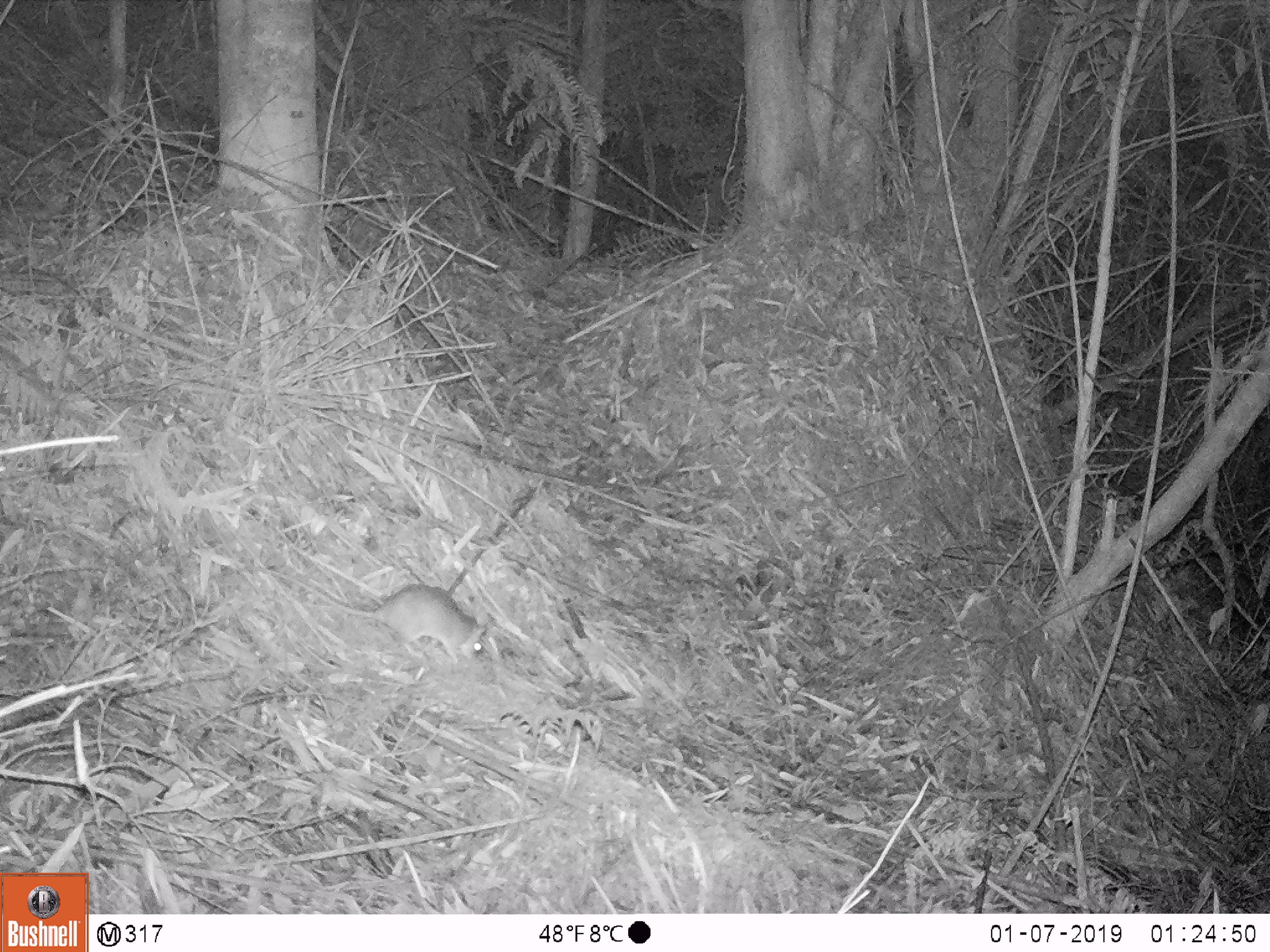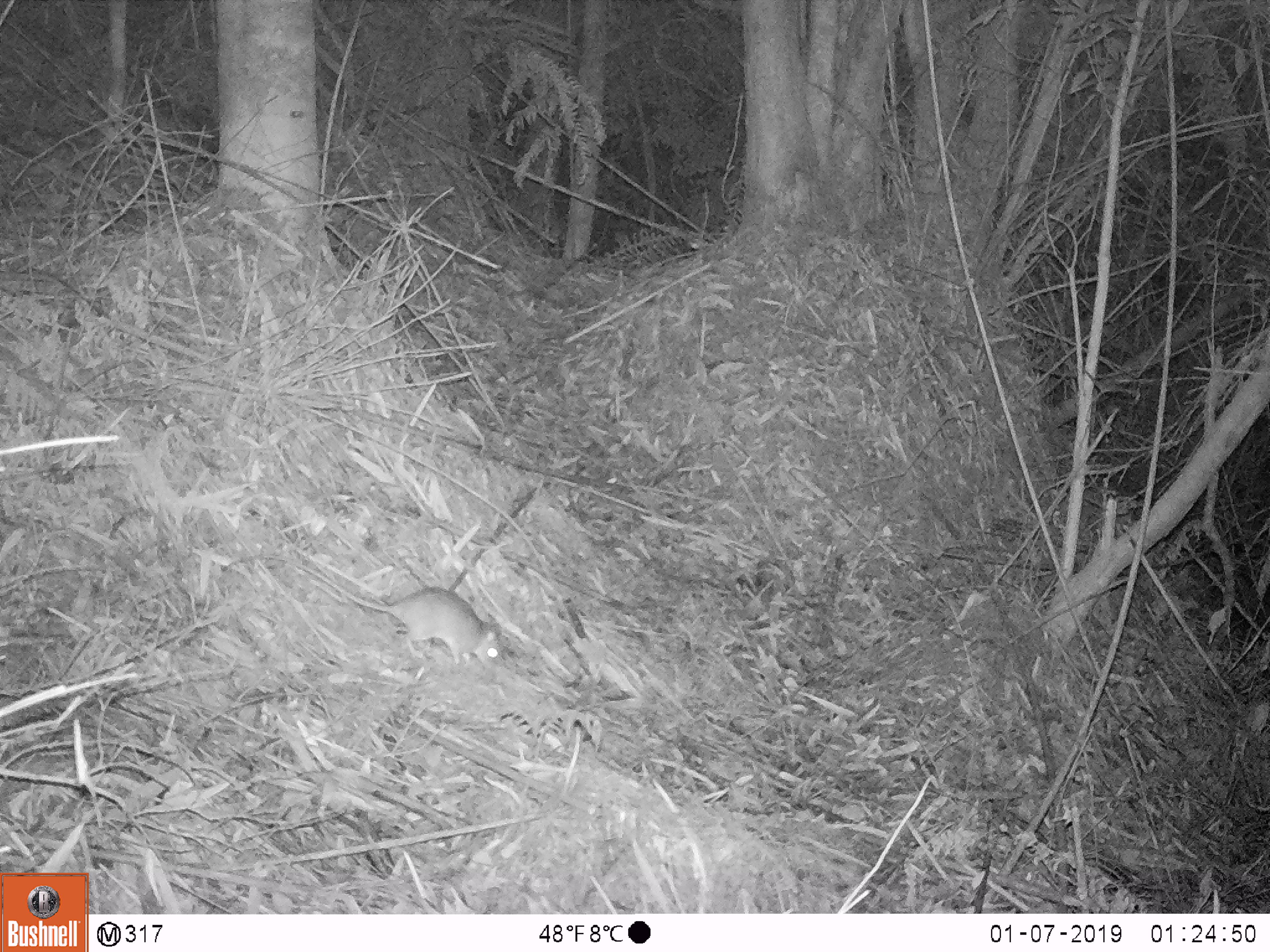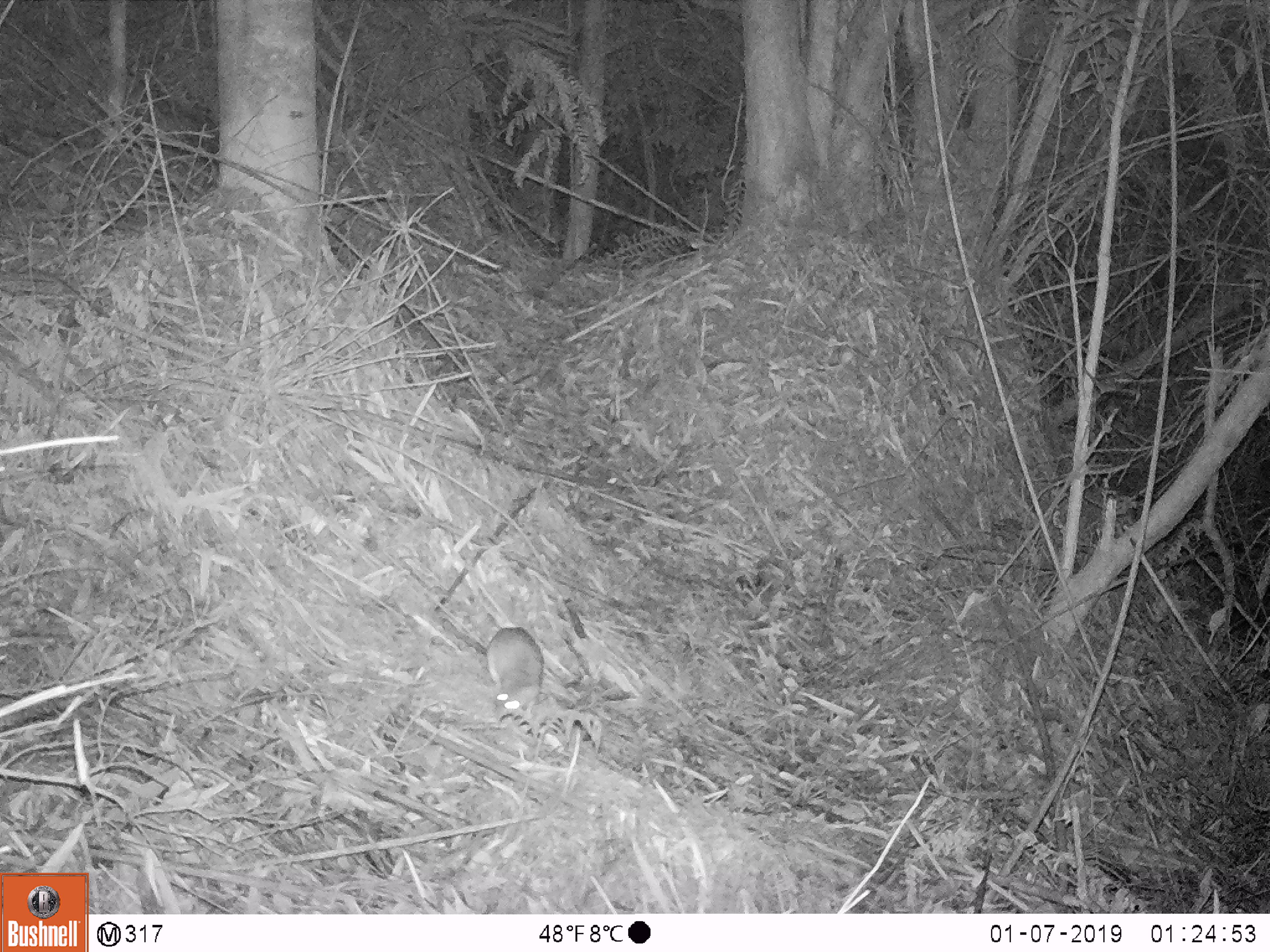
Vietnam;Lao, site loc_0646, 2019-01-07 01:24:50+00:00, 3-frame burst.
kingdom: Animalia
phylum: Chordata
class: Mammalia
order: Rodentia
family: Muridae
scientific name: Muridae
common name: old-world mice and rats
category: unidentified murid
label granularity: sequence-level